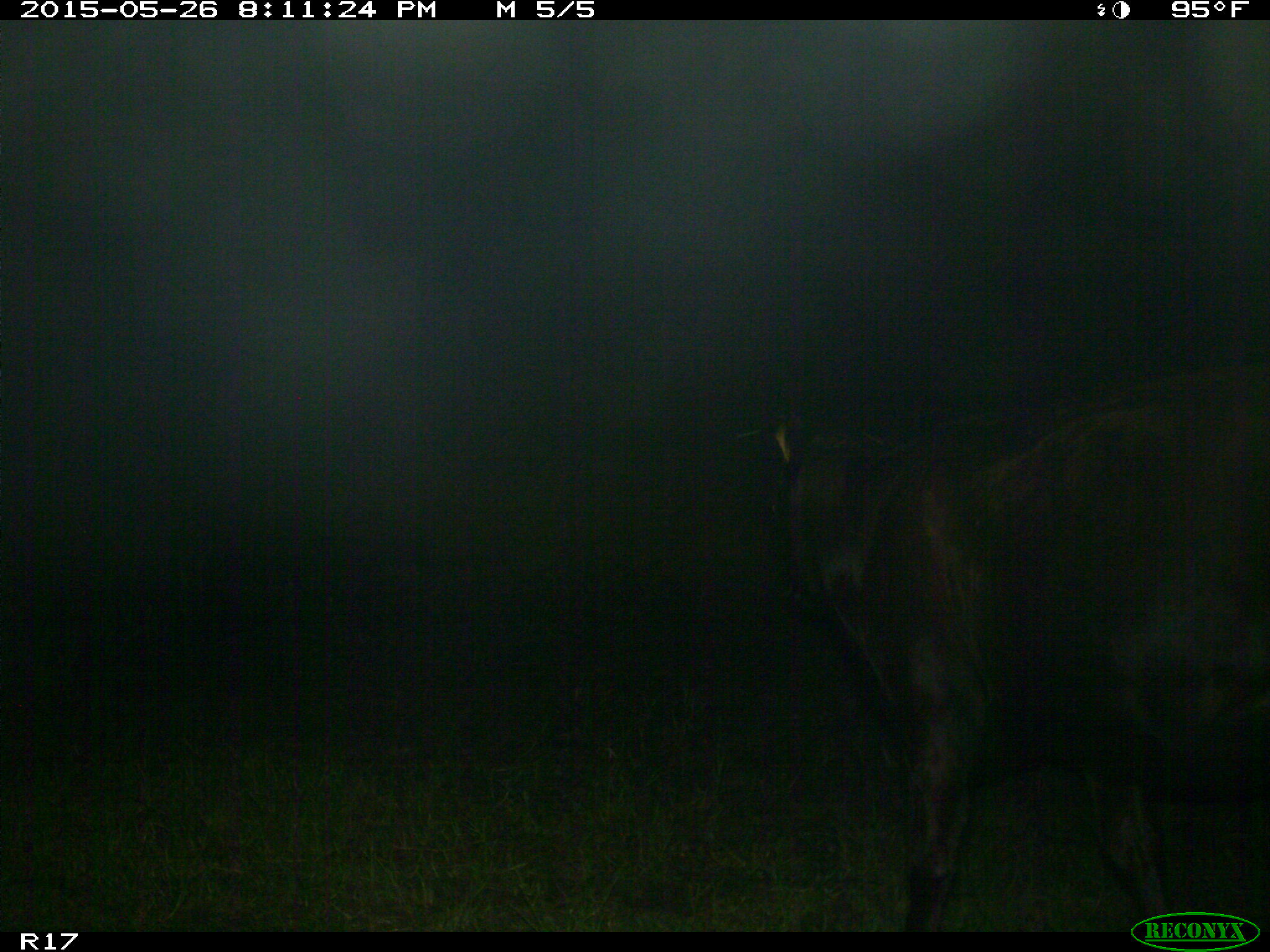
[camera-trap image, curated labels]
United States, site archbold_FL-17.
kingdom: Animalia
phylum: Chordata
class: Mammalia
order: Artiodactyla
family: Bovidae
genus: Bos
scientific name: Bos taurus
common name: domestic cow